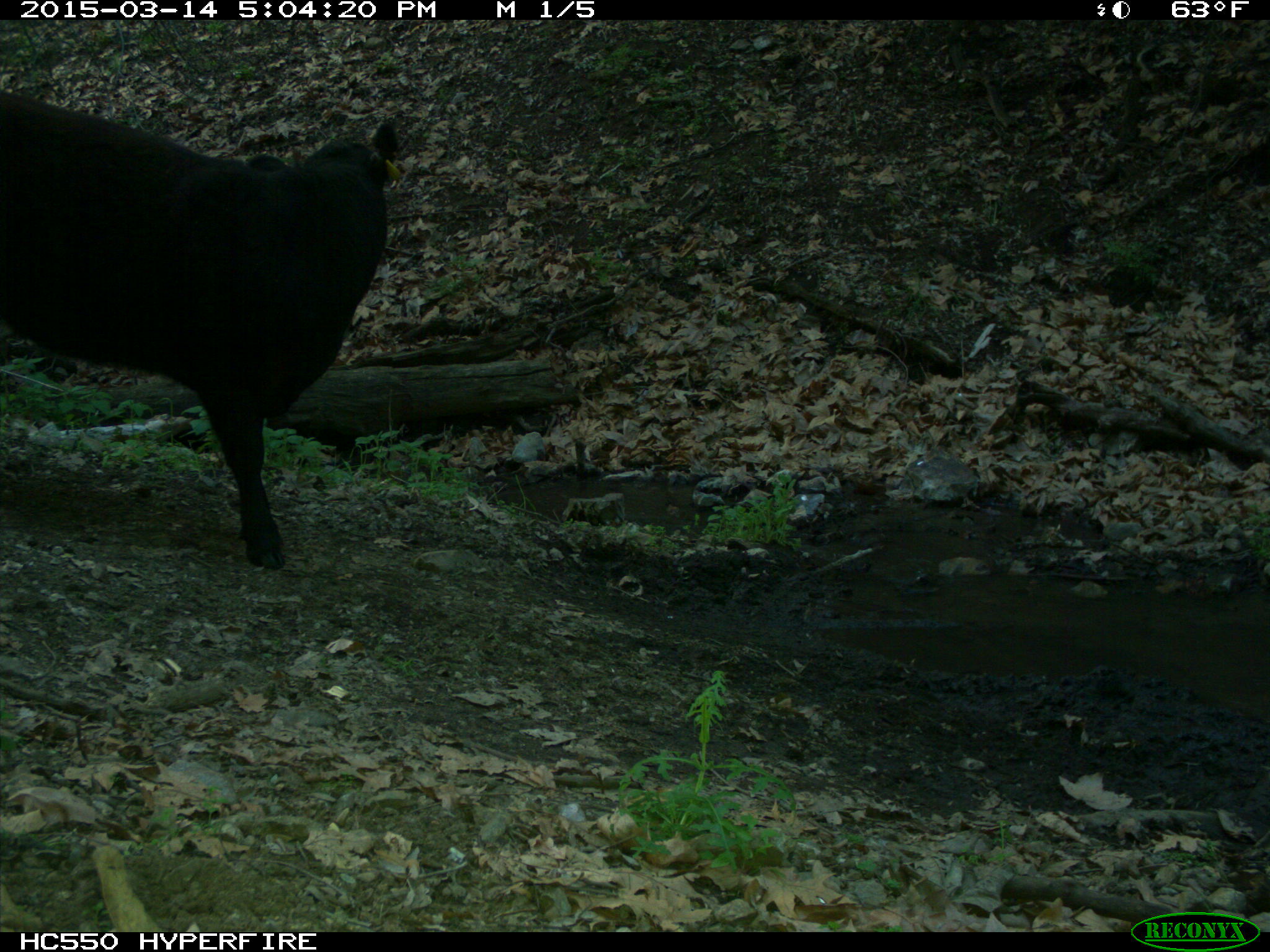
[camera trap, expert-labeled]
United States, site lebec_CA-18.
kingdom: Animalia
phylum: Chordata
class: Mammalia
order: Artiodactyla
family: Bovidae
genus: Bos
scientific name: Bos taurus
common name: domestic cow